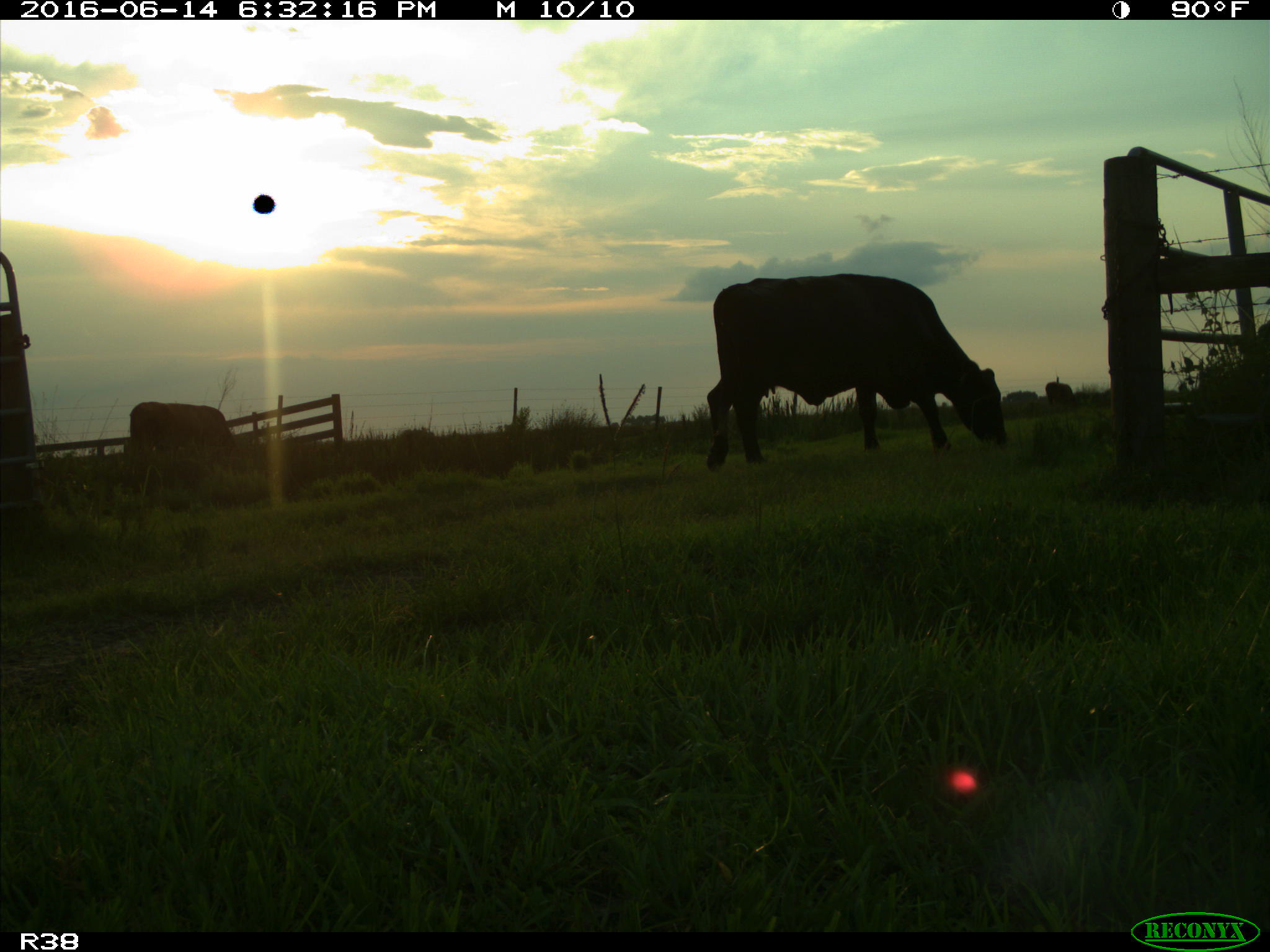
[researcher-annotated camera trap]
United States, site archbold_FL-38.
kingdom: Animalia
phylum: Chordata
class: Mammalia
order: Artiodactyla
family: Bovidae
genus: Bos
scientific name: Bos taurus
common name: domestic cow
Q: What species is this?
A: Bos taurus (domestic cow).